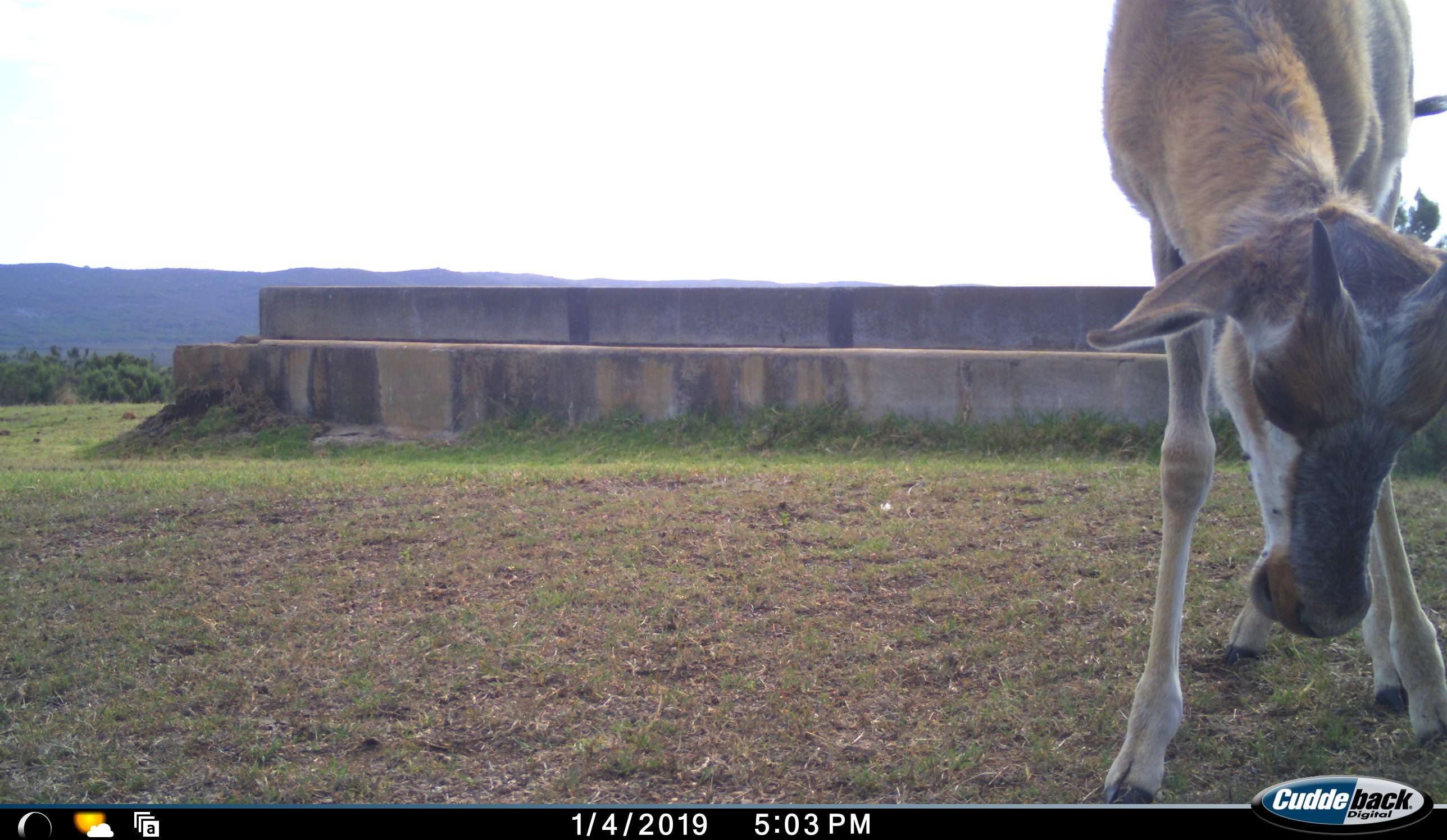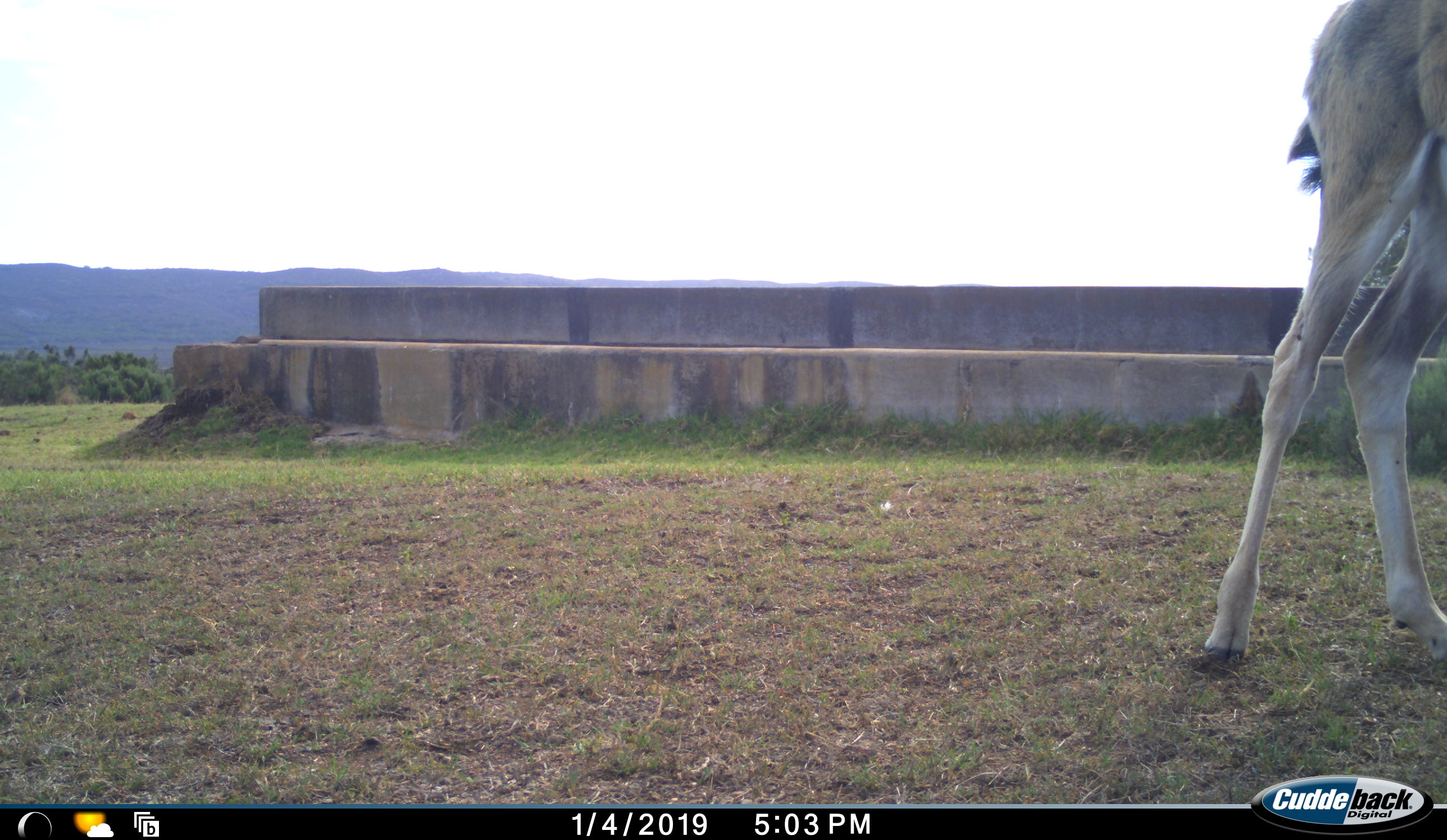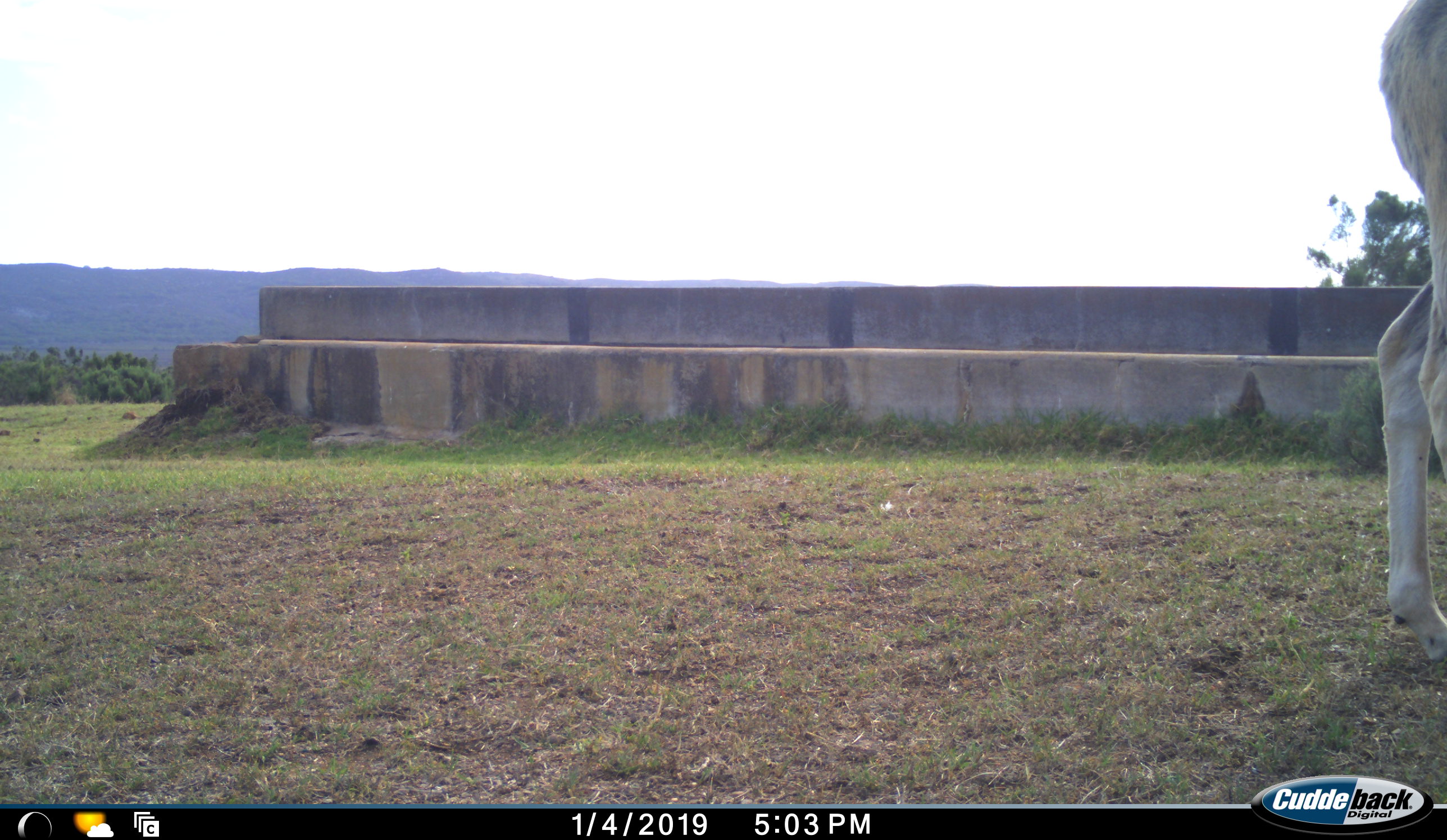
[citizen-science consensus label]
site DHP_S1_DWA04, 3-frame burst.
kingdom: Animalia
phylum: Chordata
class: Mammalia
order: Artiodactyla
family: Bovidae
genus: Damaliscus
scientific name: Damaliscus pygargus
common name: bontebok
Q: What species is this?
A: Bontebok (Damaliscus pygargus).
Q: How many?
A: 1.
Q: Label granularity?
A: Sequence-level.